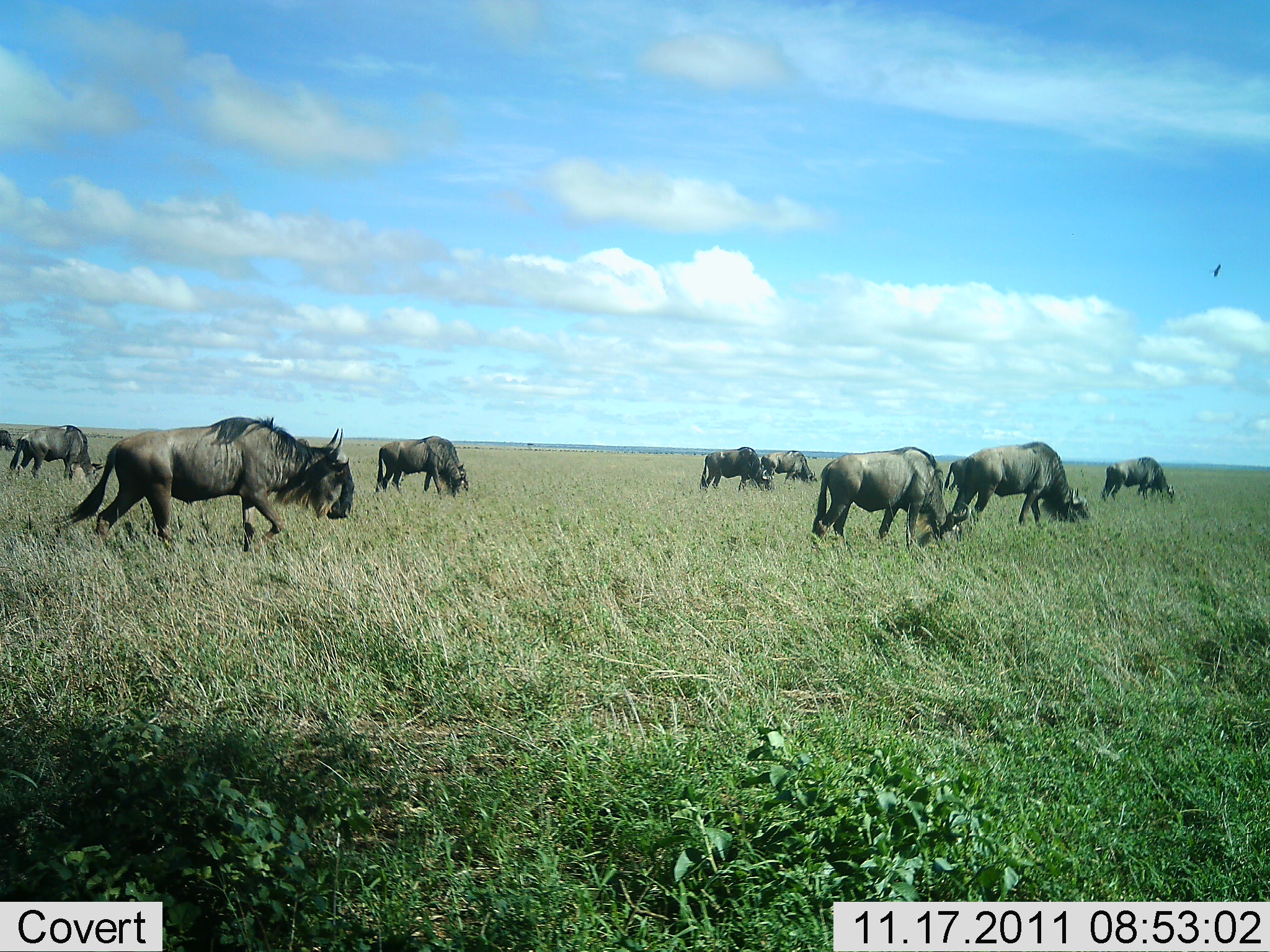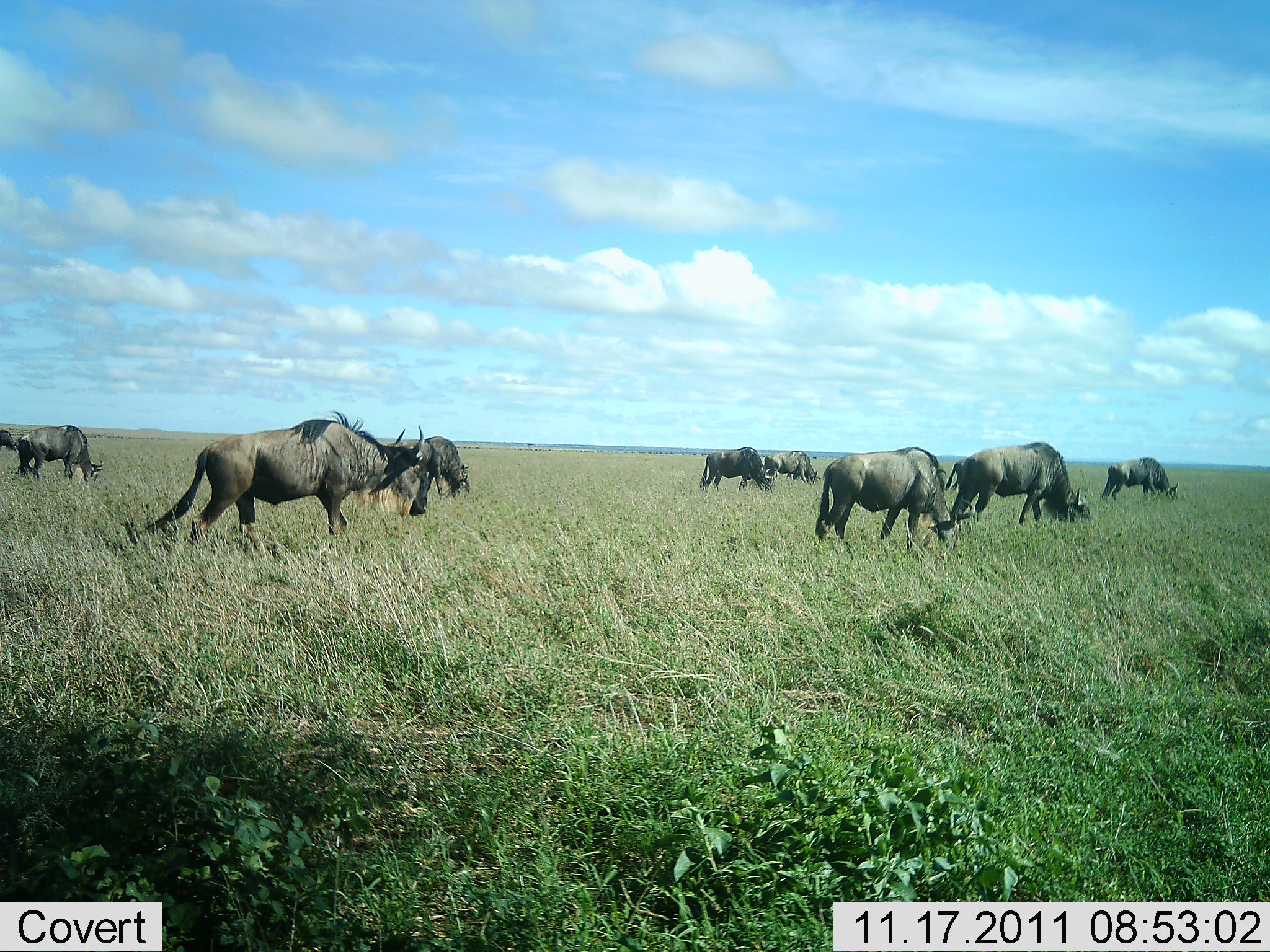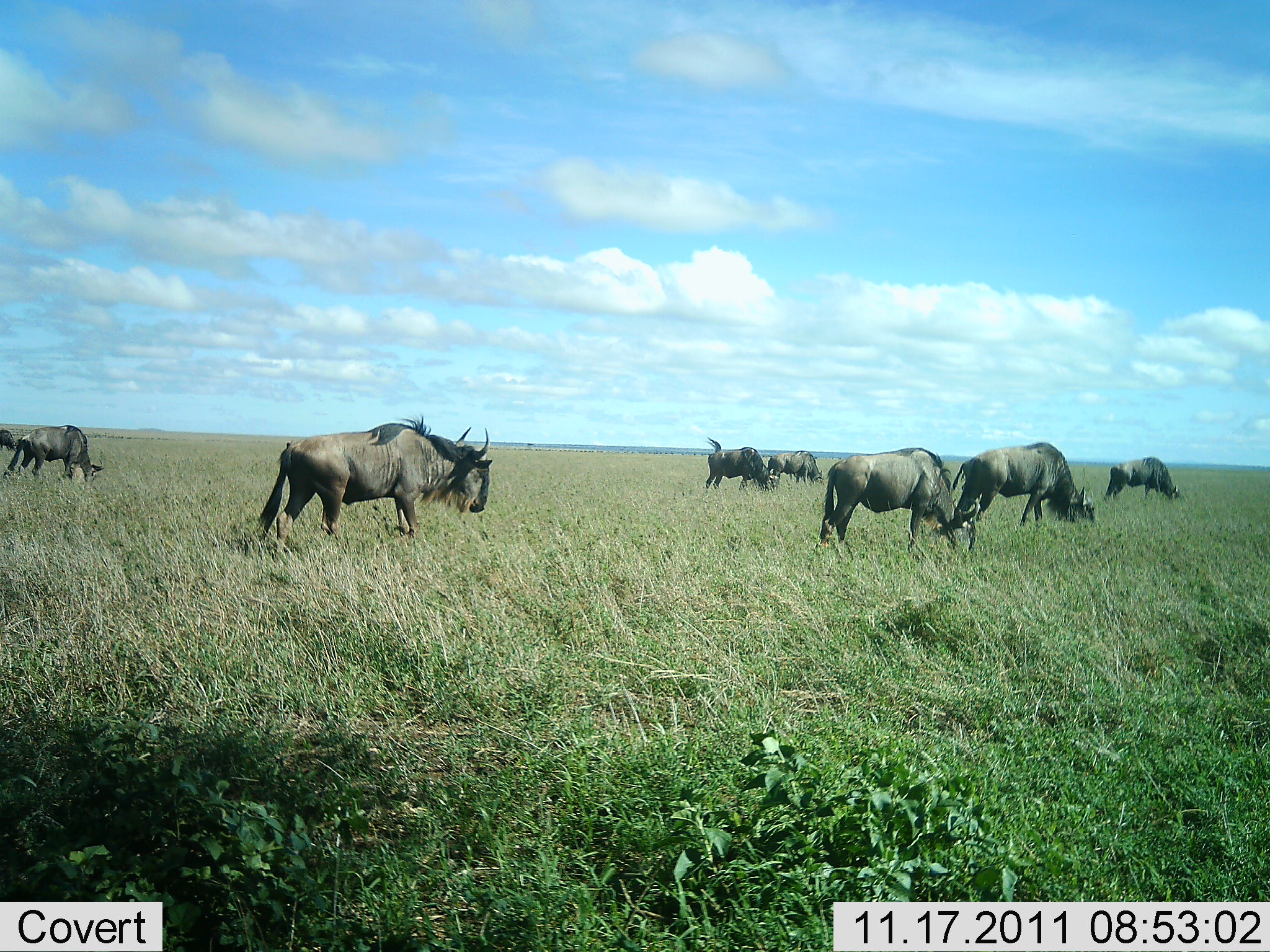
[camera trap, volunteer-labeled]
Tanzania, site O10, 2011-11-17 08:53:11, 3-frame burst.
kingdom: Animalia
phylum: Chordata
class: Mammalia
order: Artiodactyla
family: Bovidae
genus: Connochaetes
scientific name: Connochaetes taurinus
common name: blue wildebeest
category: wildebeest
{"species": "wildebeest (blue wildebeest) (Connochaetes taurinus)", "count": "9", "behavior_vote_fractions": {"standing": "36%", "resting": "0%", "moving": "64%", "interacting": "0%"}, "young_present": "0%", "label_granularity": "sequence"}